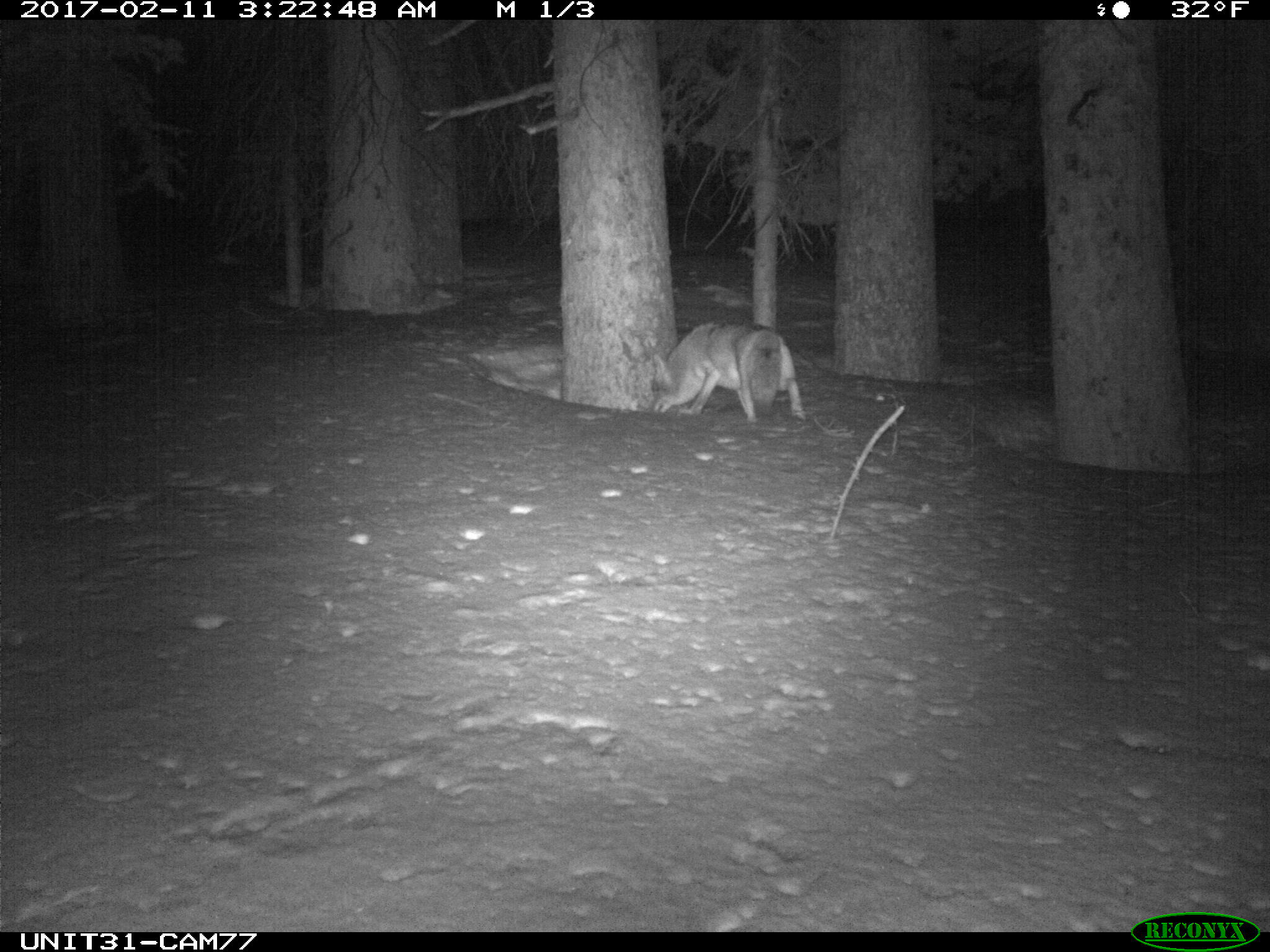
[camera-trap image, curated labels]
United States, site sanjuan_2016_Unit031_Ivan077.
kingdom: Animalia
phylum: Chordata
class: Mammalia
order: Carnivora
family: Canidae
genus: Canis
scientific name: Canis latrans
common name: coyote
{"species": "Canis latrans (coyote)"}